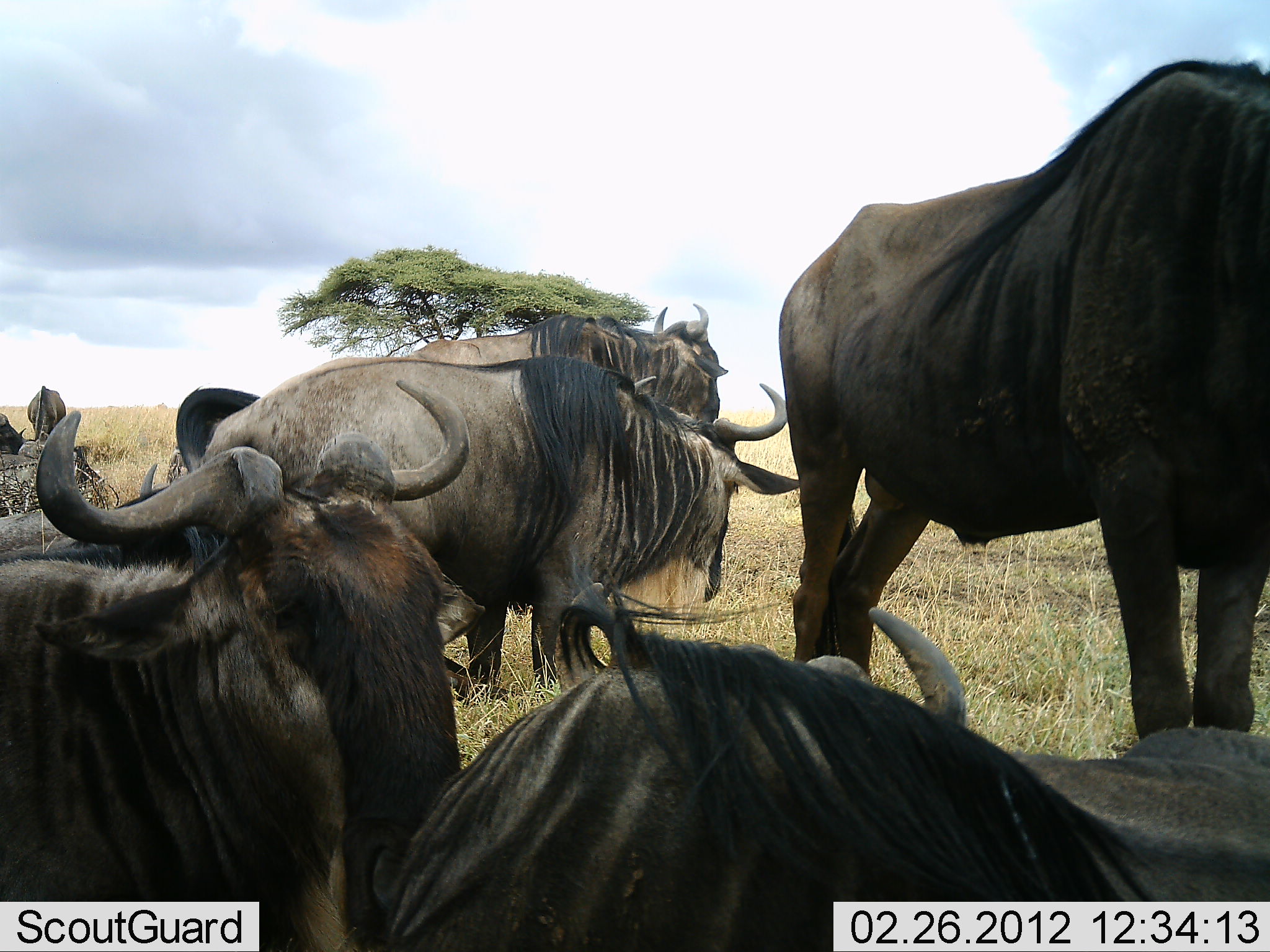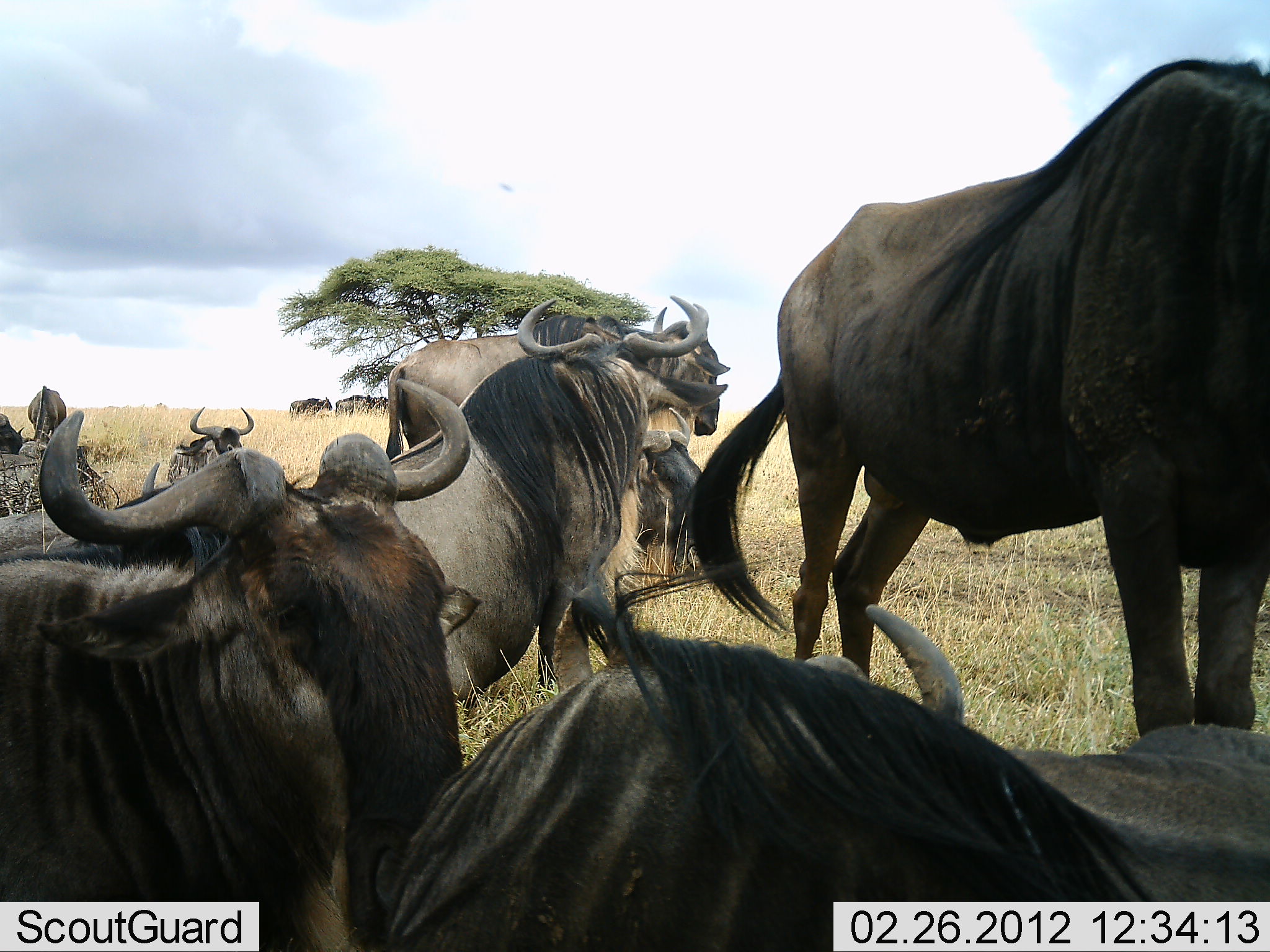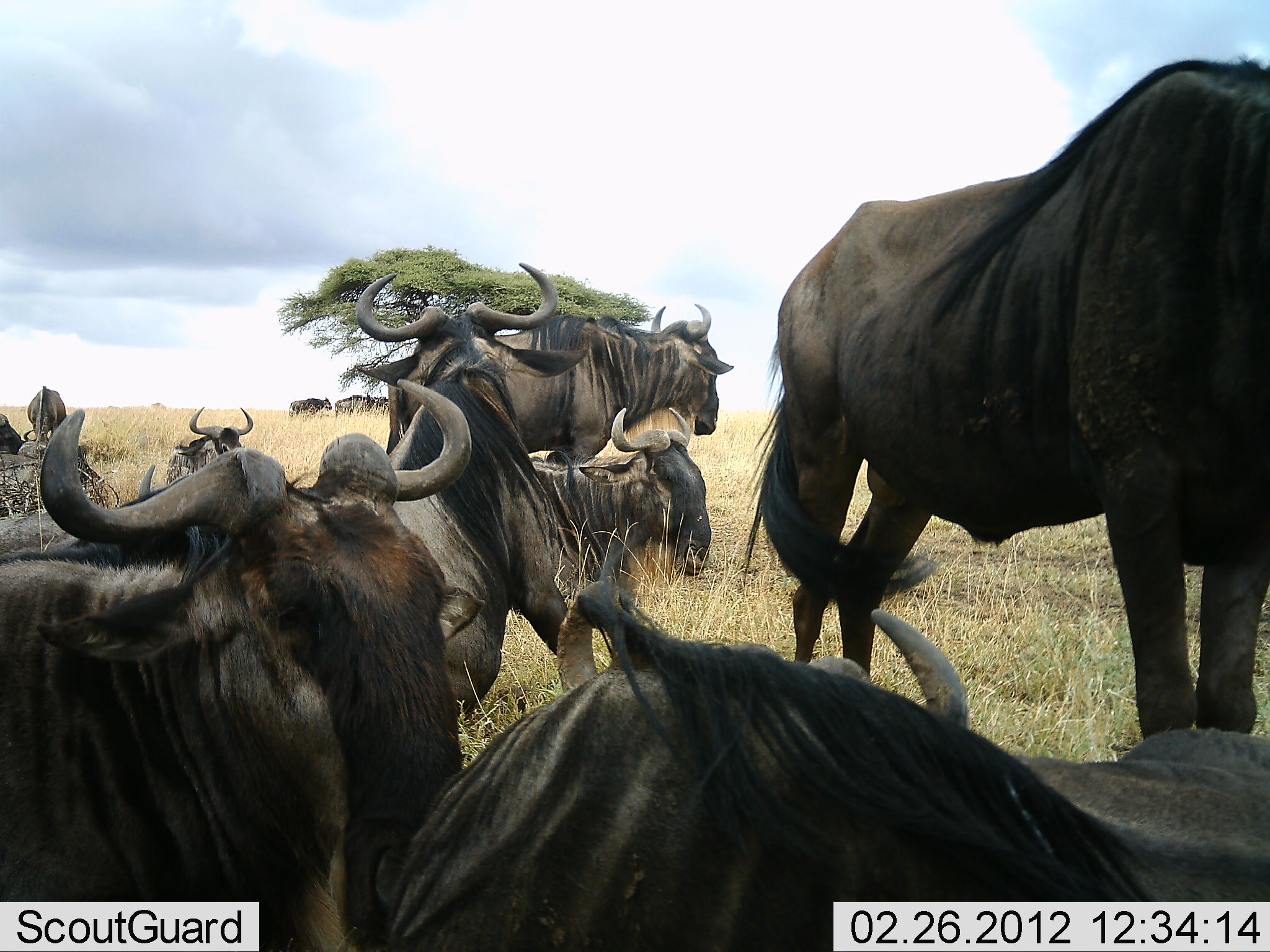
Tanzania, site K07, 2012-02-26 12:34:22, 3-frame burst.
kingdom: Animalia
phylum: Chordata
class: Mammalia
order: Artiodactyla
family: Bovidae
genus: Connochaetes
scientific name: Connochaetes taurinus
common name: blue wildebeest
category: wildebeest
Wildebeest (blue wildebeest) (Connochaetes taurinus), count 11-50. Behavior (volunteer vote fractions): standing 67%, resting 89%, moving 26%, interacting 4%. Young present (vote fraction): 0%. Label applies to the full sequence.